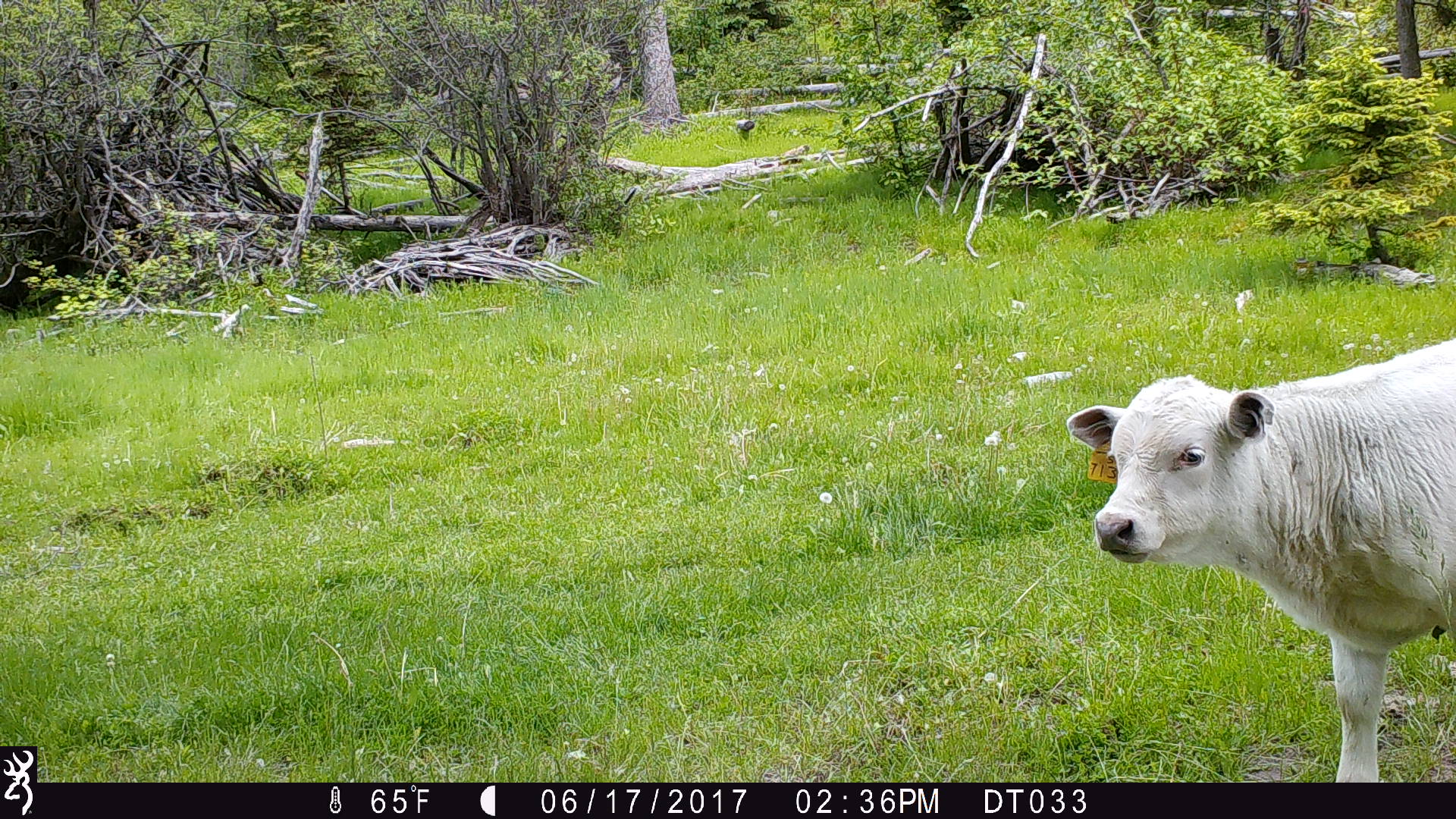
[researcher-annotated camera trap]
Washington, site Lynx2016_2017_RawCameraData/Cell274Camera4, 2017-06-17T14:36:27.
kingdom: Animalia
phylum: Chordata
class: Mammalia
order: Artiodactyla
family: Bovidae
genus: Bos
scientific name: Bos taurus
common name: domestic cattle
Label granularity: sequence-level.